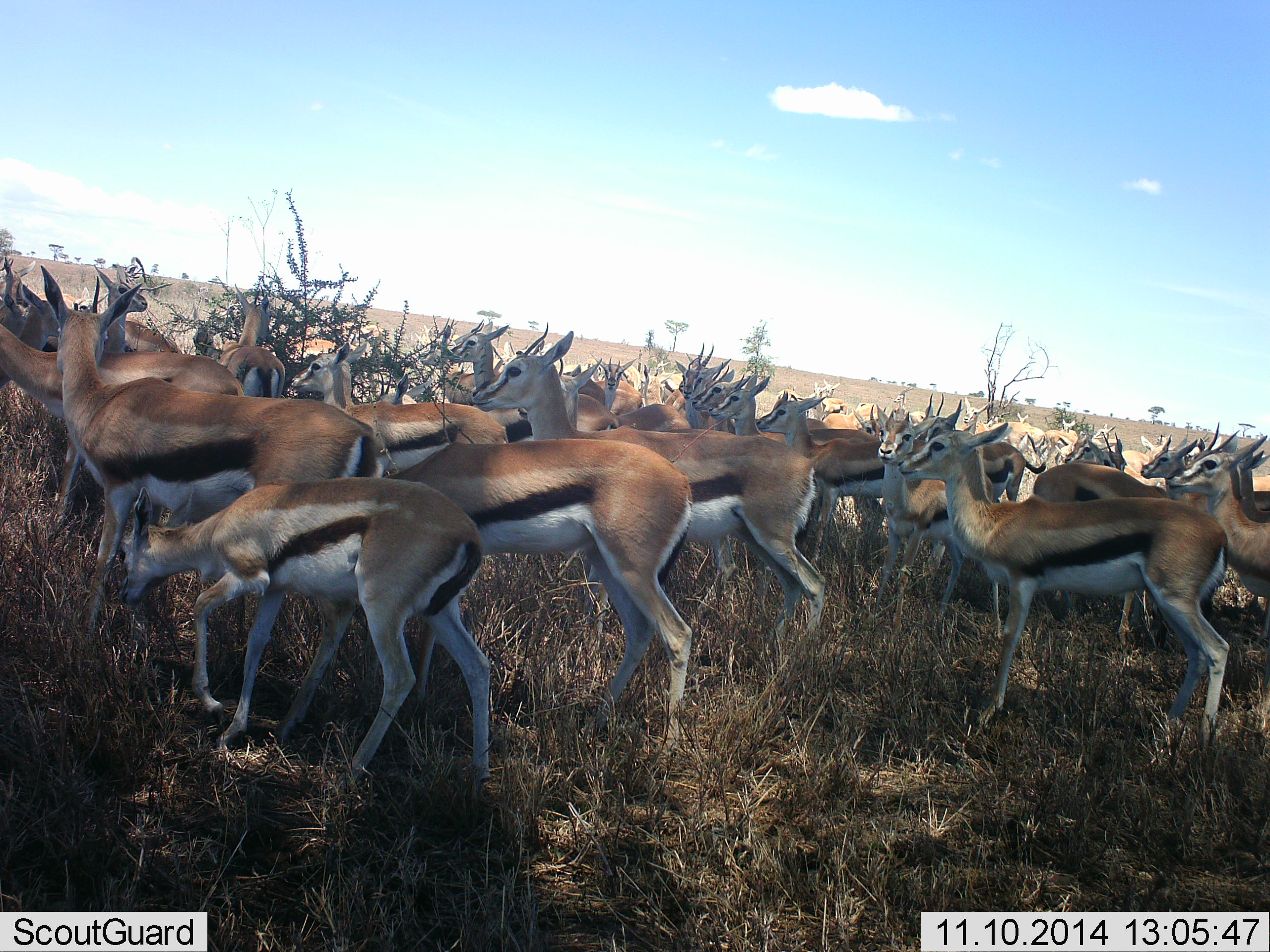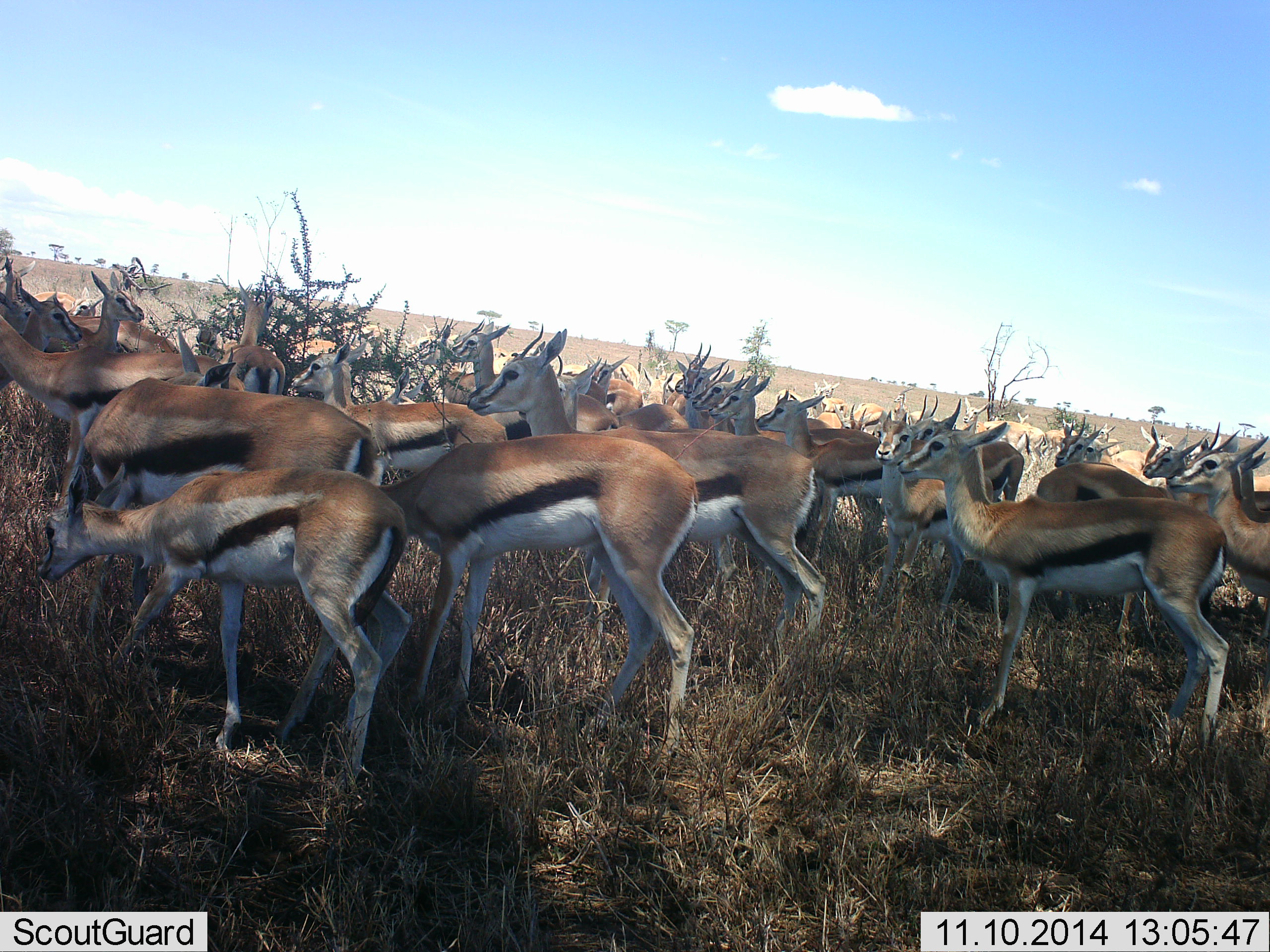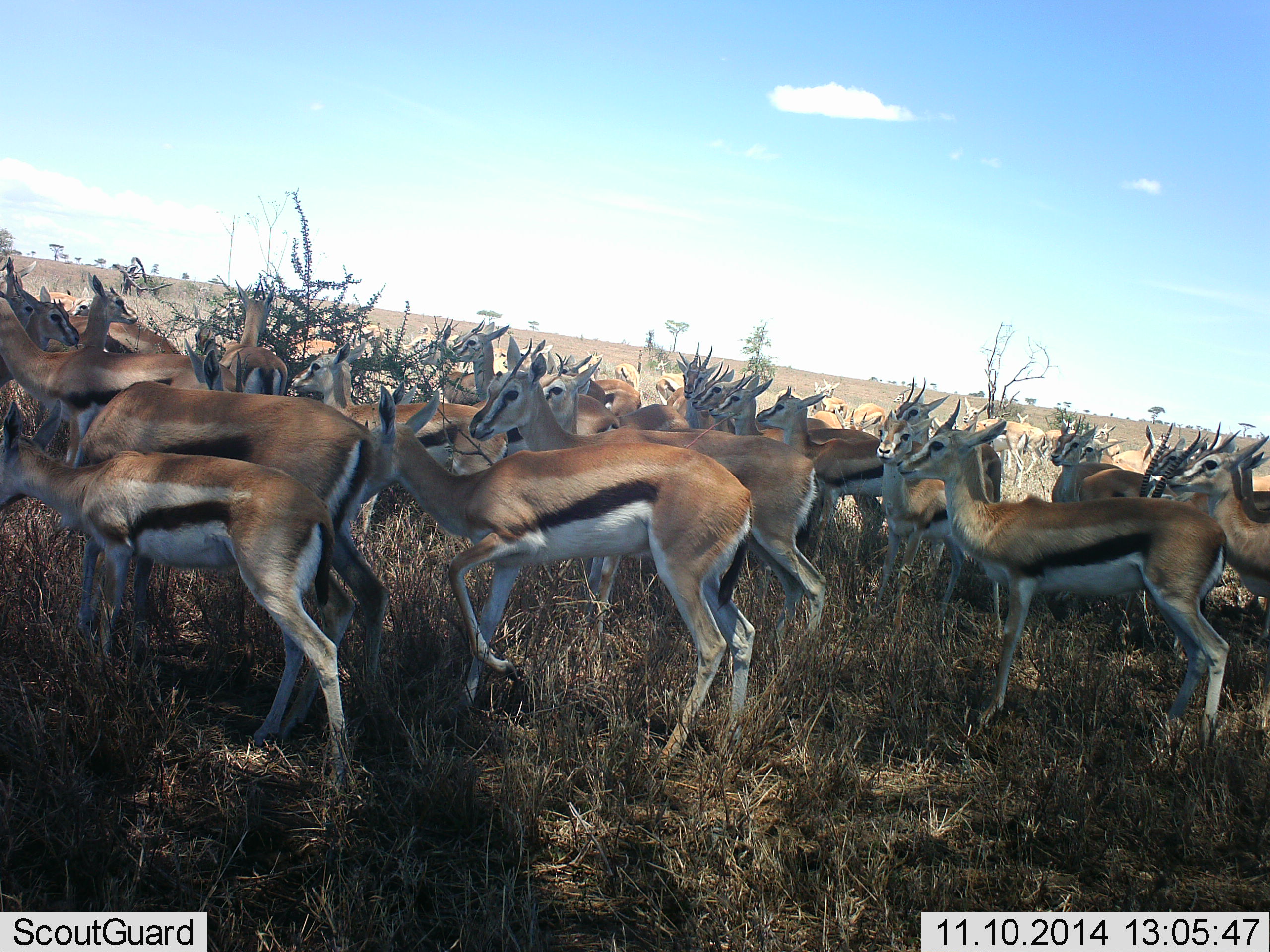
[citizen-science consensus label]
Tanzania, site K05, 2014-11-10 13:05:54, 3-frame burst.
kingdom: Animalia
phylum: Chordata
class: Mammalia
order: Artiodactyla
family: Bovidae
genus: Eudorcas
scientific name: Eudorcas thomsonii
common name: thomson's gazelle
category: gazellethomsons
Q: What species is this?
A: Gazellethomsons (thomson's gazelle) (Eudorcas thomsonii).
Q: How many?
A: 11-50.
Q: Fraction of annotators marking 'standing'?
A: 80%.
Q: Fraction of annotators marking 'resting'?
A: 0%.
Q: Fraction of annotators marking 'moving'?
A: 40%.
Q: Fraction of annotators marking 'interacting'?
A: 0%.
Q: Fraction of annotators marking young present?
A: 0%.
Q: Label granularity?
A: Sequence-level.